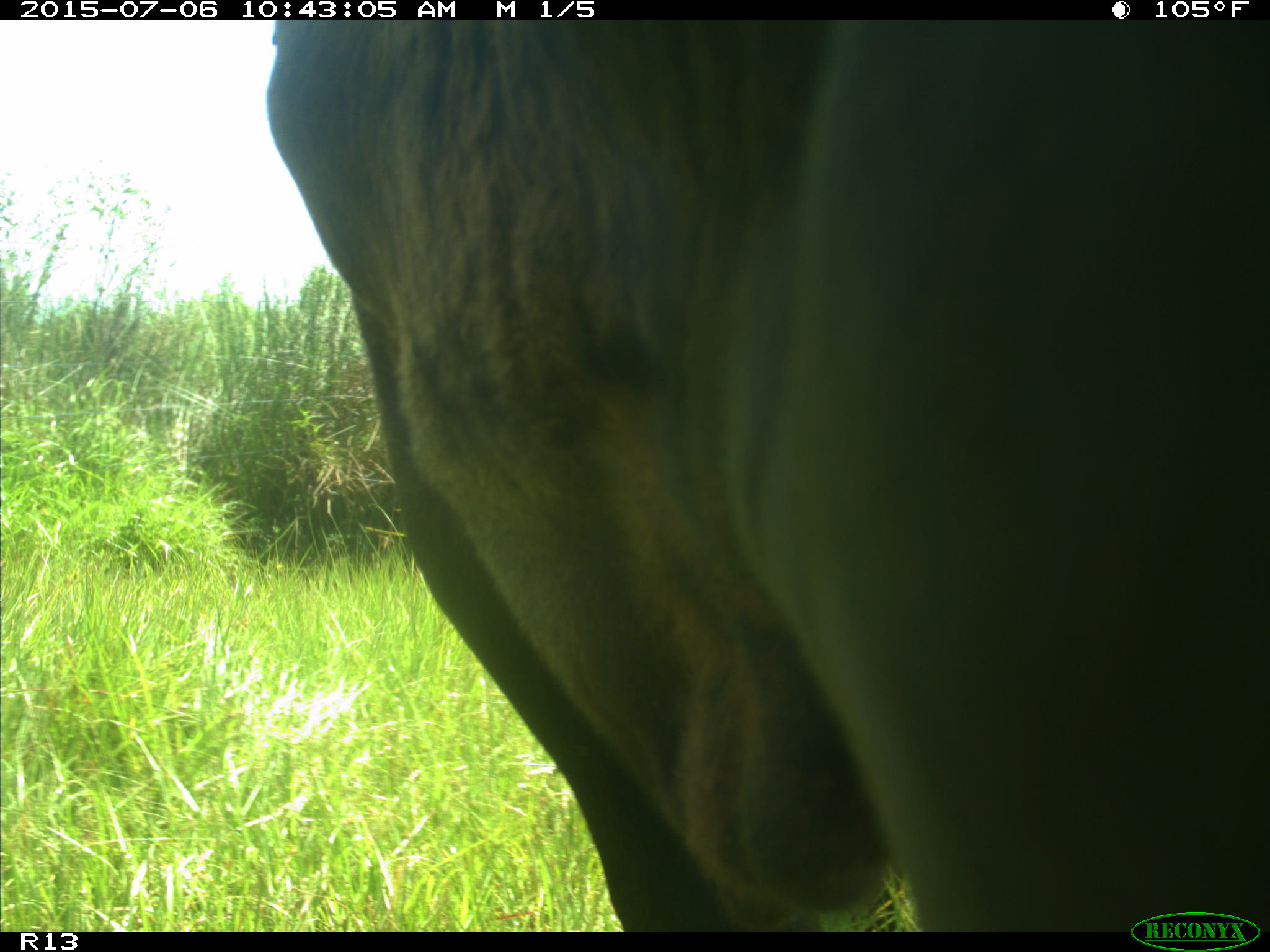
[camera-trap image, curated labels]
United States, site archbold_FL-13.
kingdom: Animalia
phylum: Chordata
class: Mammalia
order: Artiodactyla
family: Bovidae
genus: Bos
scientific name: Bos taurus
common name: domestic cow